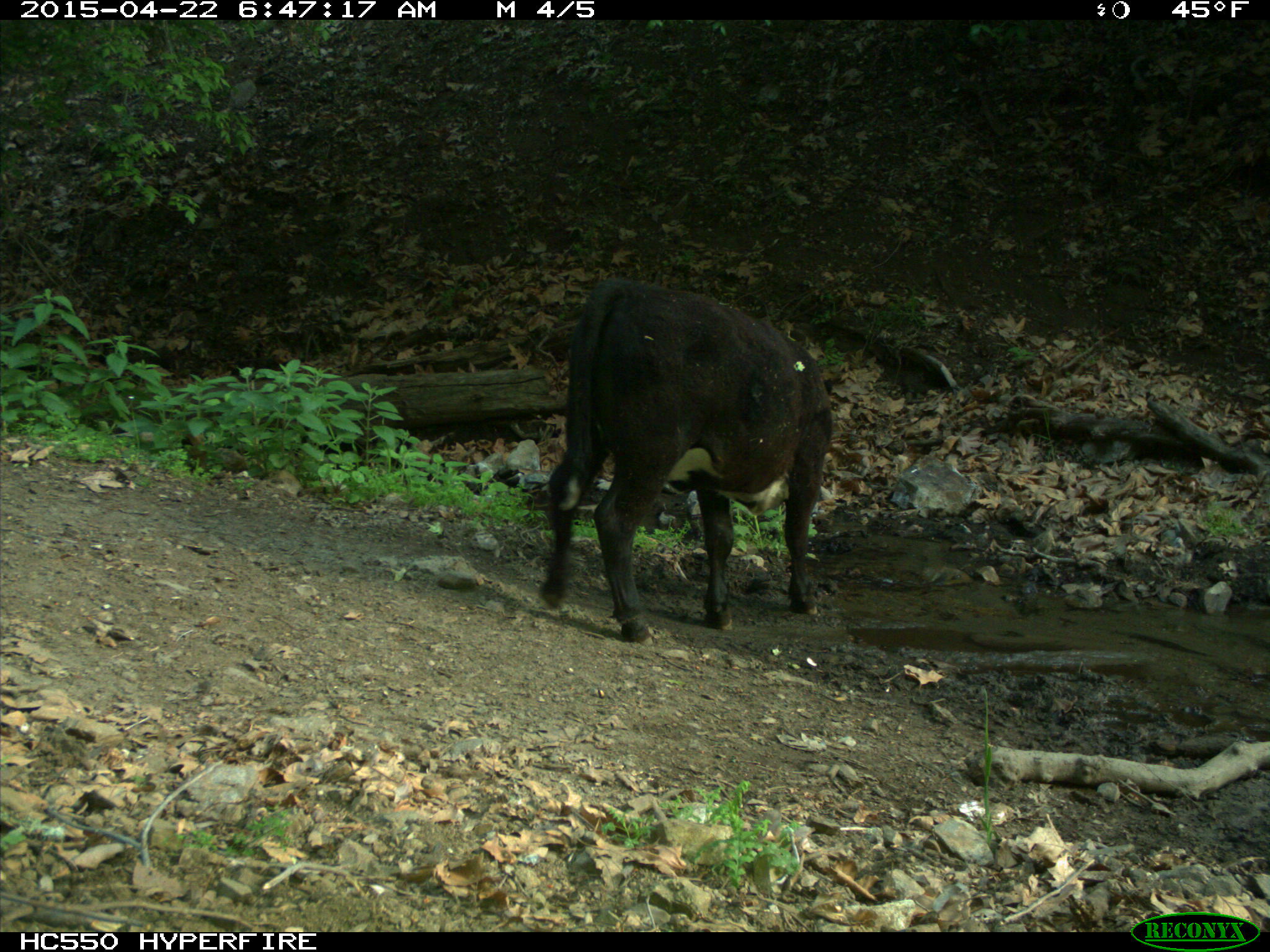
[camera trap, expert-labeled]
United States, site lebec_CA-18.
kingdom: Animalia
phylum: Chordata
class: Mammalia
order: Artiodactyla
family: Bovidae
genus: Bos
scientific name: Bos taurus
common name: domestic cow